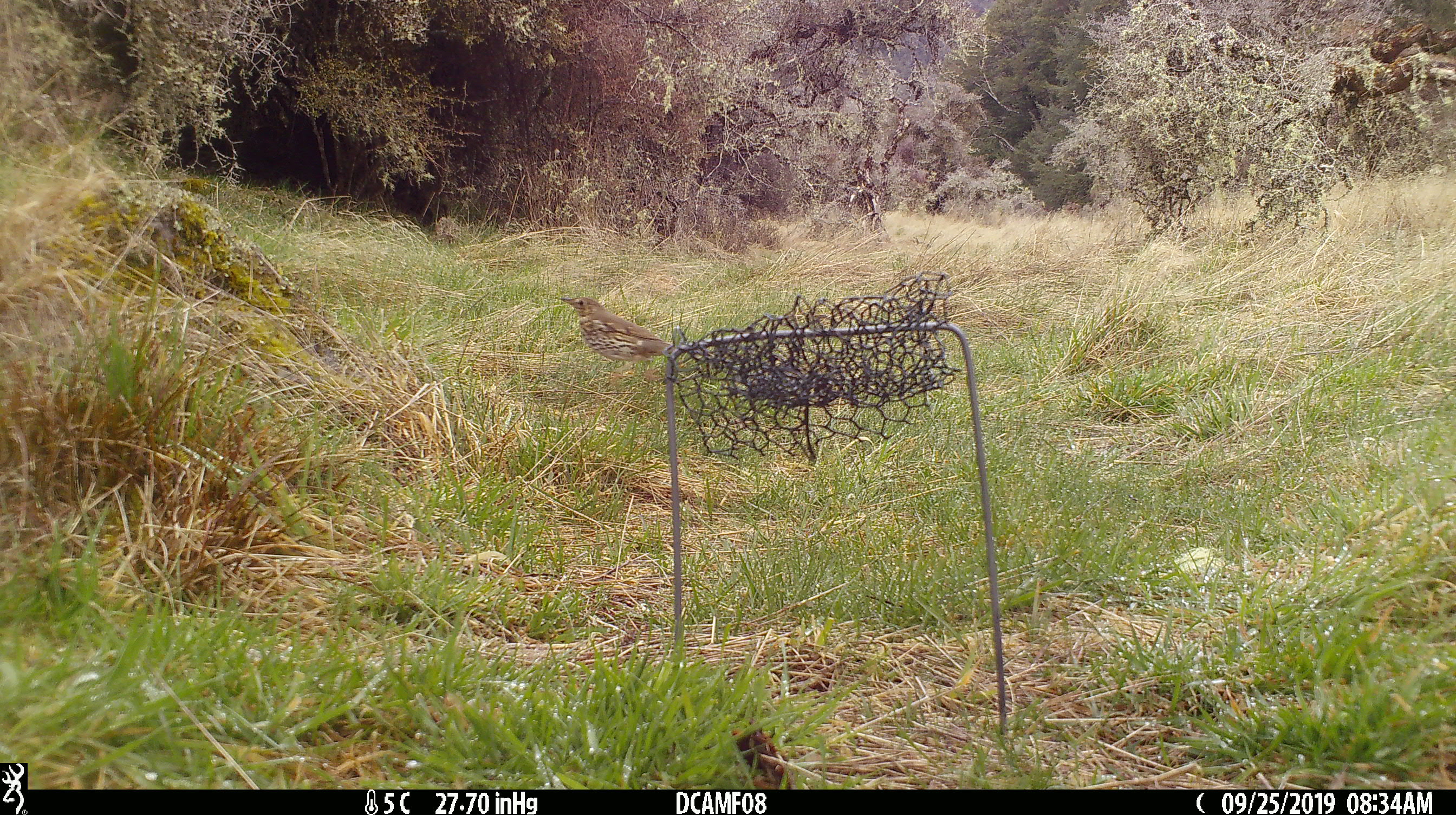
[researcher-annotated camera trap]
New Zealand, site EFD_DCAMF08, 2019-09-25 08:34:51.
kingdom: Animalia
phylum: Chordata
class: Aves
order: Passeriformes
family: Turdidae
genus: Turdus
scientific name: Turdus philomelos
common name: song thrush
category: thrush